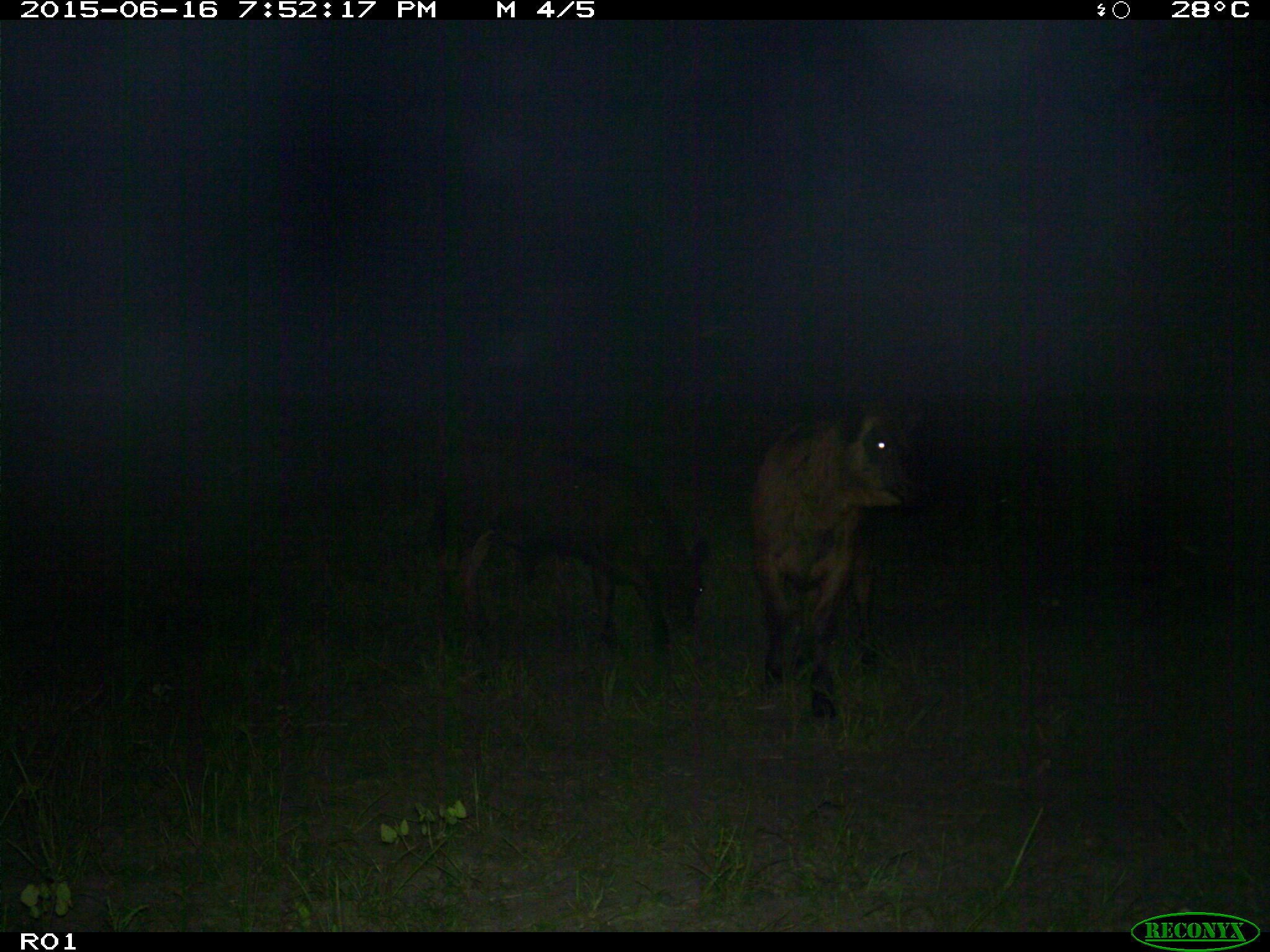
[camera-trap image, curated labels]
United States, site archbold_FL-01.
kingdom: Animalia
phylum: Chordata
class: Mammalia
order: Artiodactyla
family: Bovidae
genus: Bos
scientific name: Bos taurus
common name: domestic cow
Bos taurus (domestic cow).